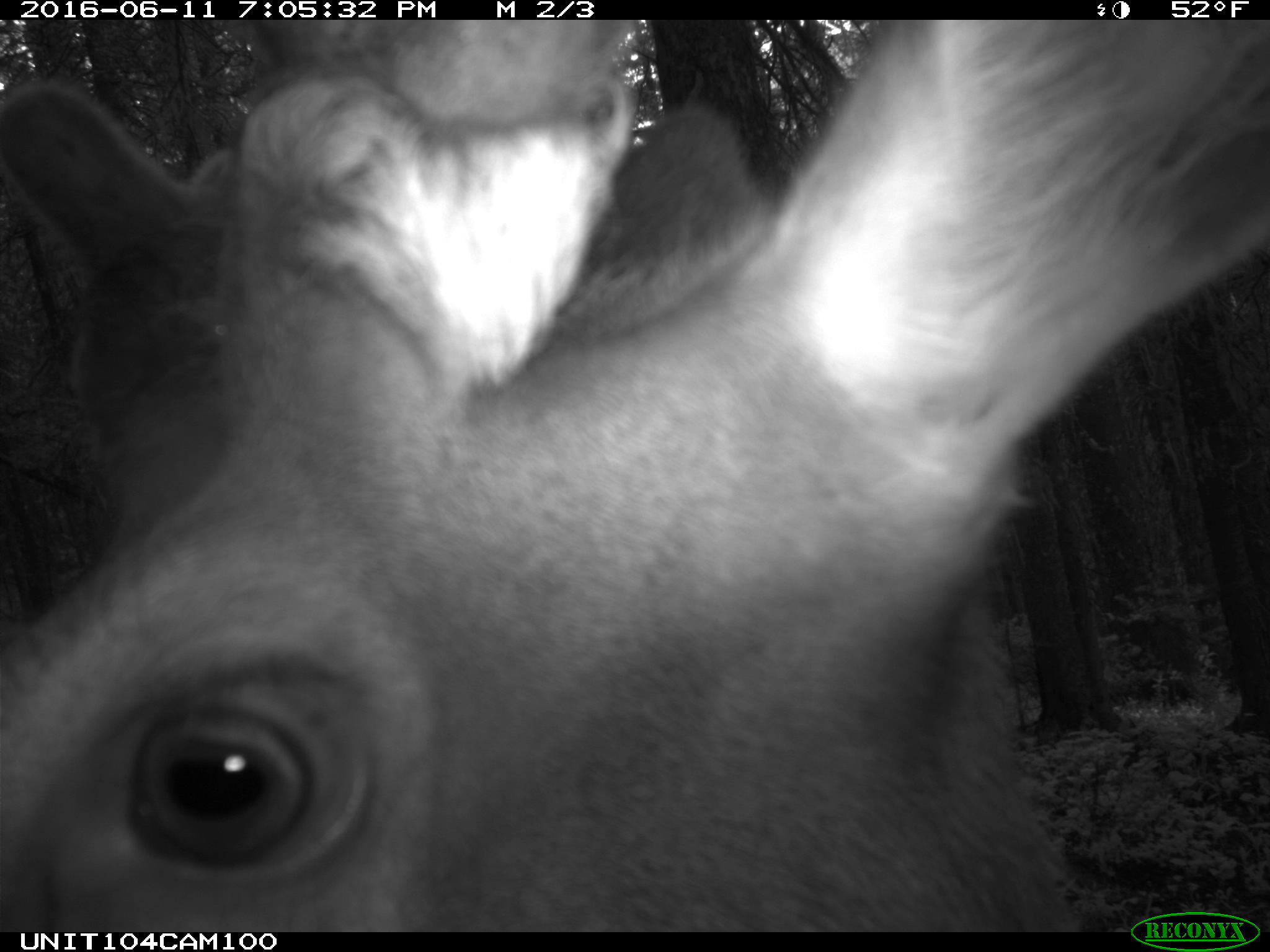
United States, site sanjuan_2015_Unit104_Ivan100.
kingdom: Animalia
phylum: Chordata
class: Mammalia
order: Artiodactyla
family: Cervidae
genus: Cervus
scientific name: Cervus elaphus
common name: red deer